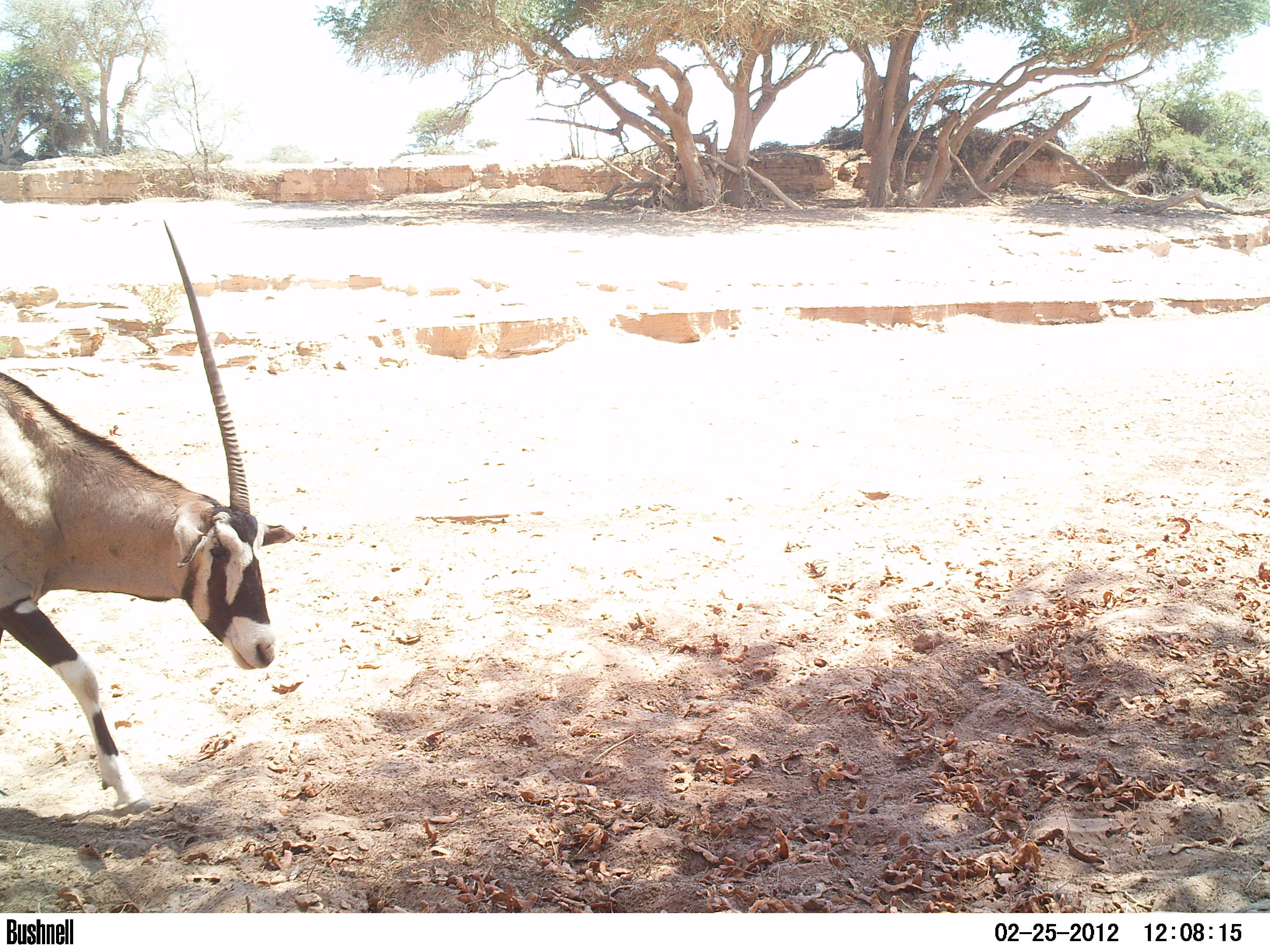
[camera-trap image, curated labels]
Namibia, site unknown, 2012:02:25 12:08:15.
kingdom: Animalia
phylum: Chordata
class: Mammalia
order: Artiodactyla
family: Bovidae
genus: Oryx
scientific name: Oryx gazella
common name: gemsbok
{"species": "Oryx gazella (gemsbok)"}